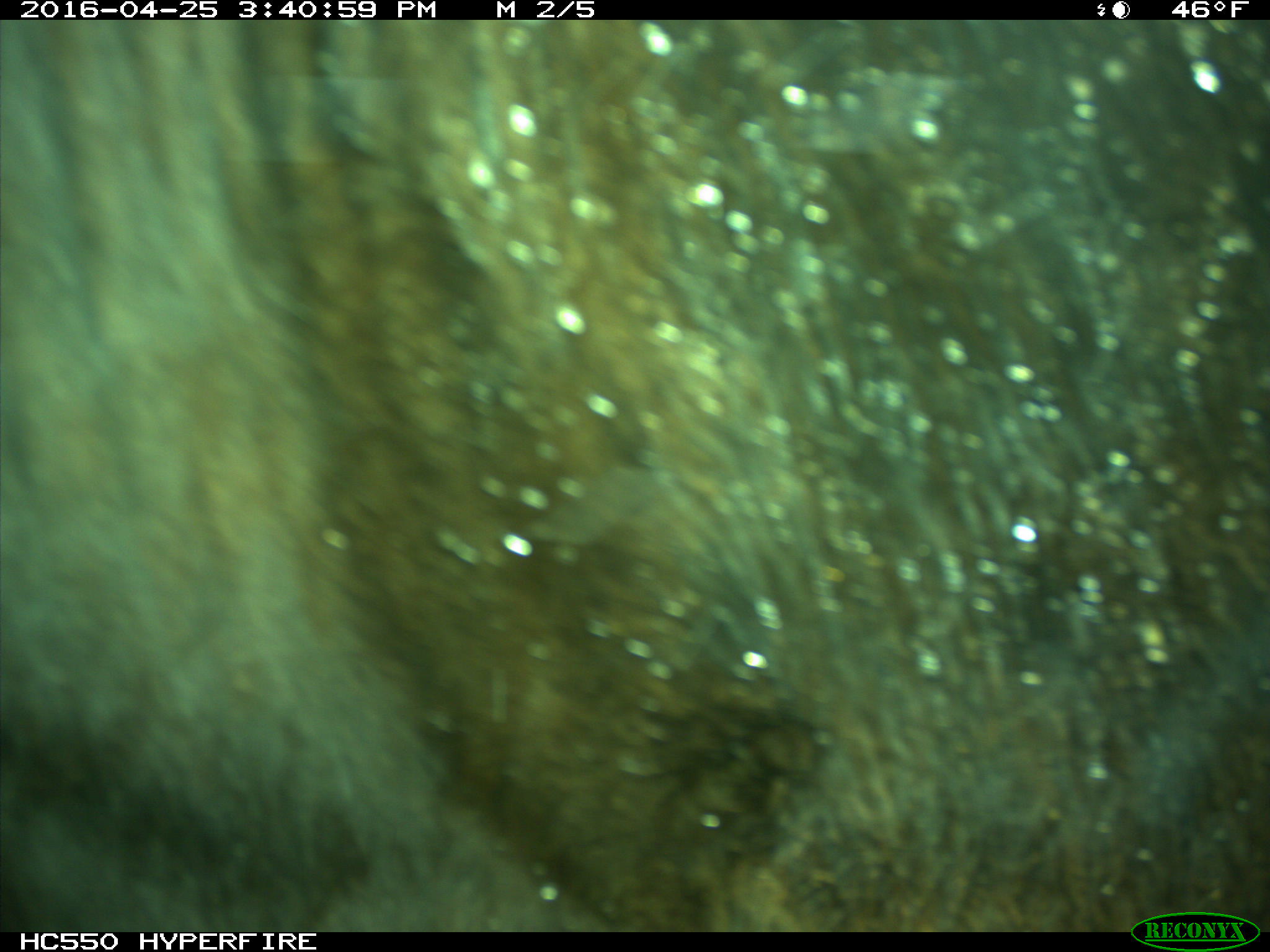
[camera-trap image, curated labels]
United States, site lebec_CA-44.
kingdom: Animalia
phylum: Chordata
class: Mammalia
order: Artiodactyla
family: Bovidae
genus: Bos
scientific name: Bos taurus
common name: domestic cow